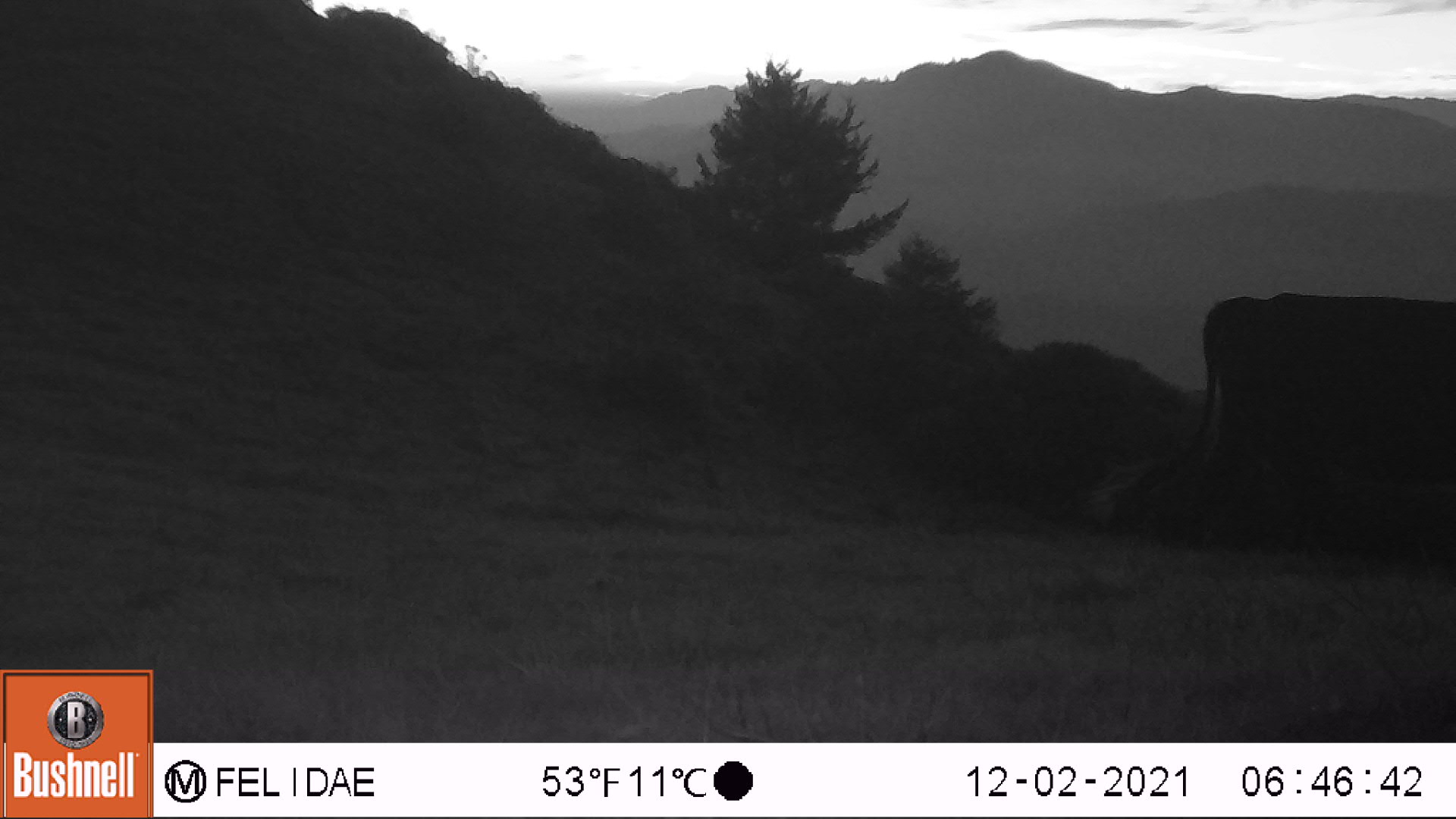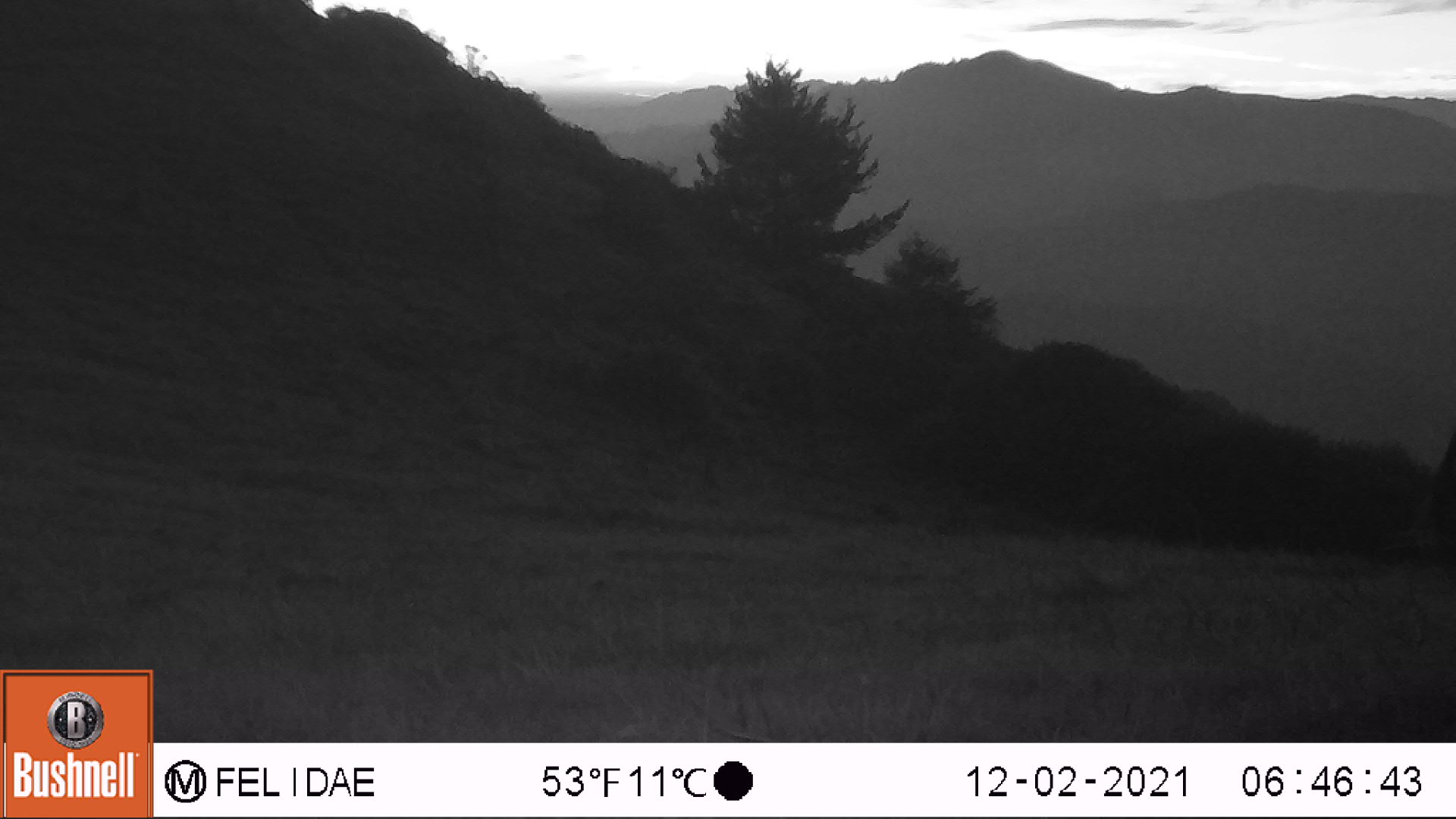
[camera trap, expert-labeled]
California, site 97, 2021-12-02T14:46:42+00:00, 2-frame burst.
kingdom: Animalia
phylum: Chordata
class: Mammalia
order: Artiodactyla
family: Bovidae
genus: Bos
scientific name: Bos taurus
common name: domestic cattle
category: cattle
Cattle (domestic cattle) (Bos taurus).